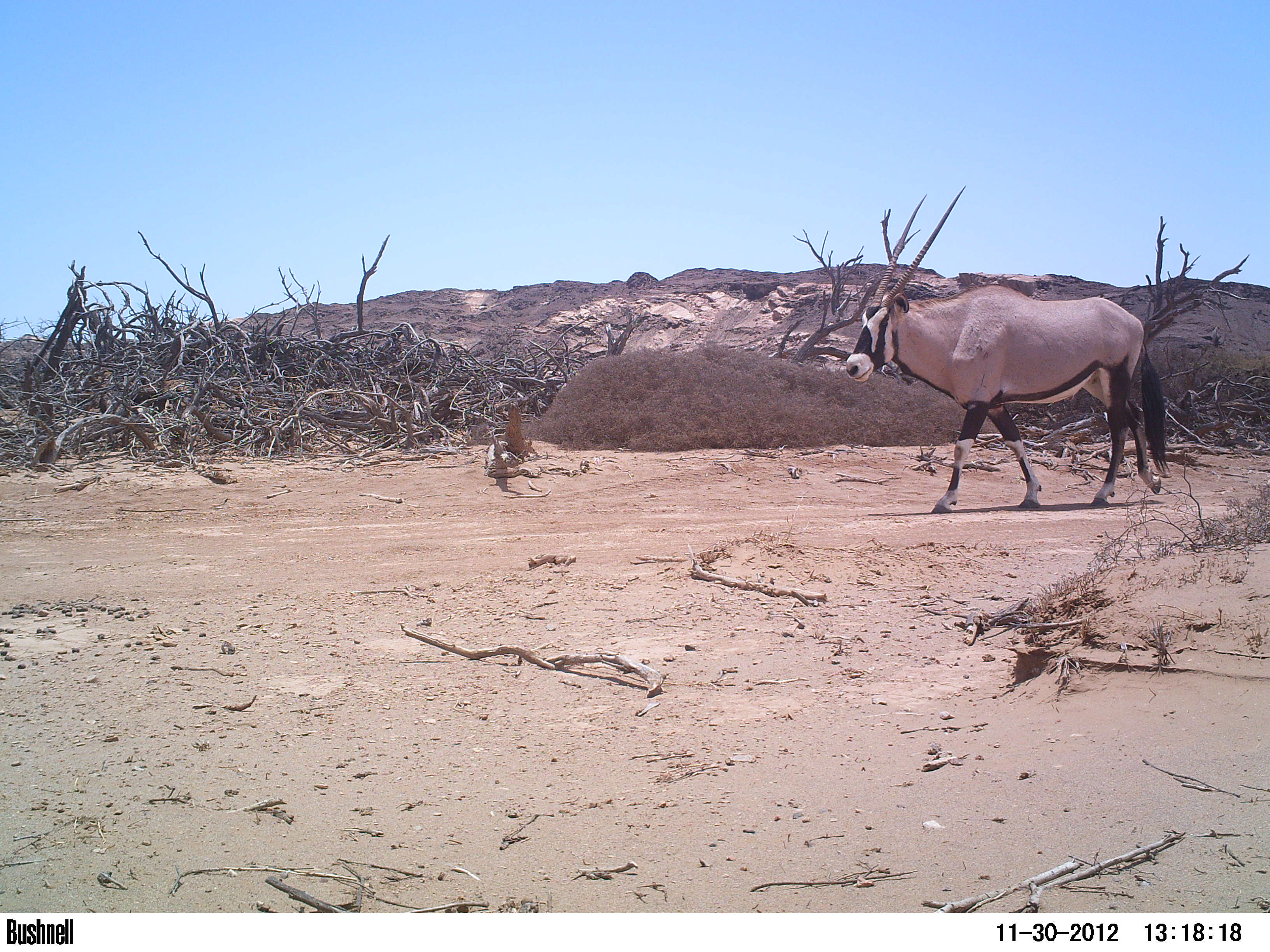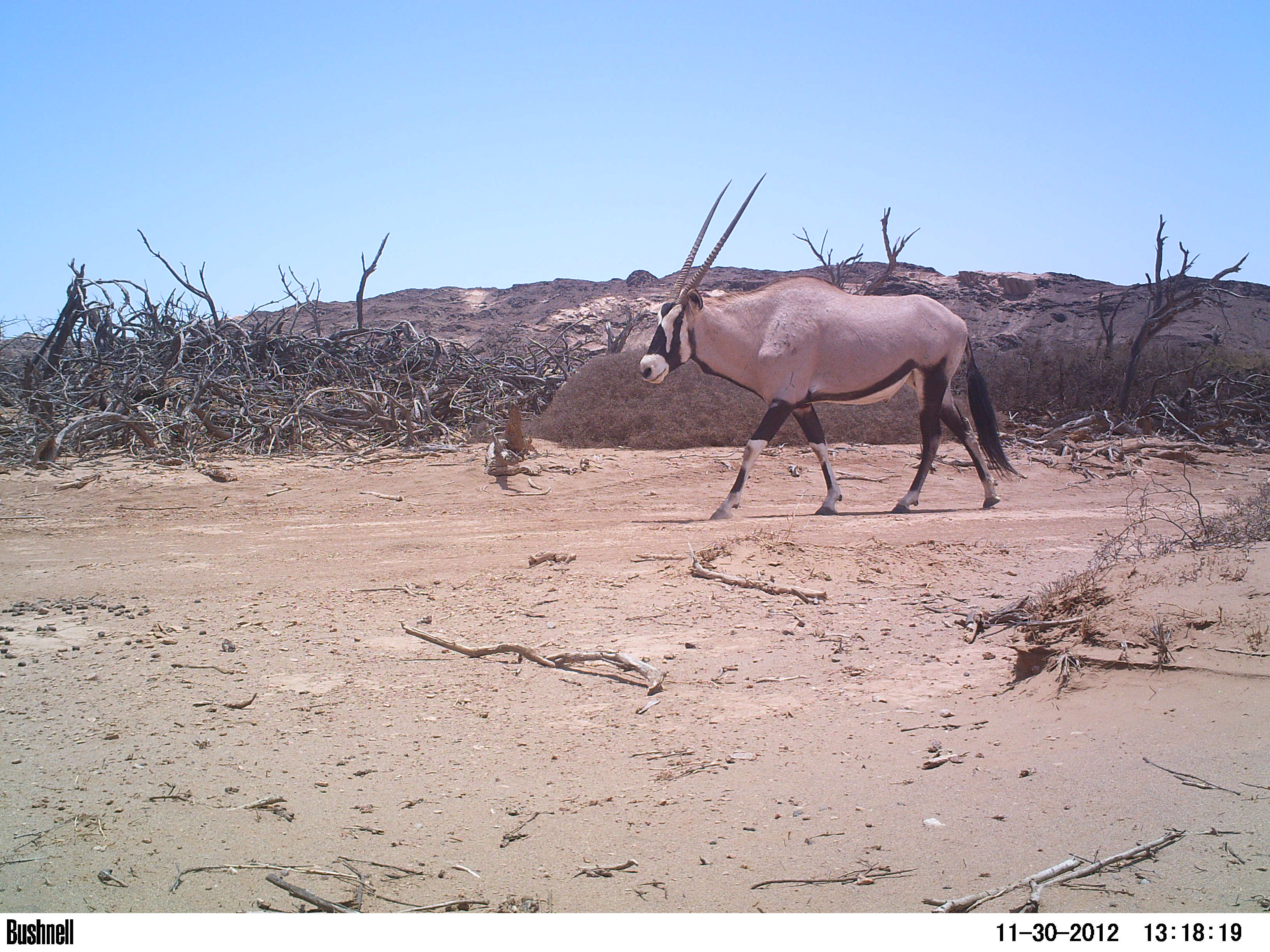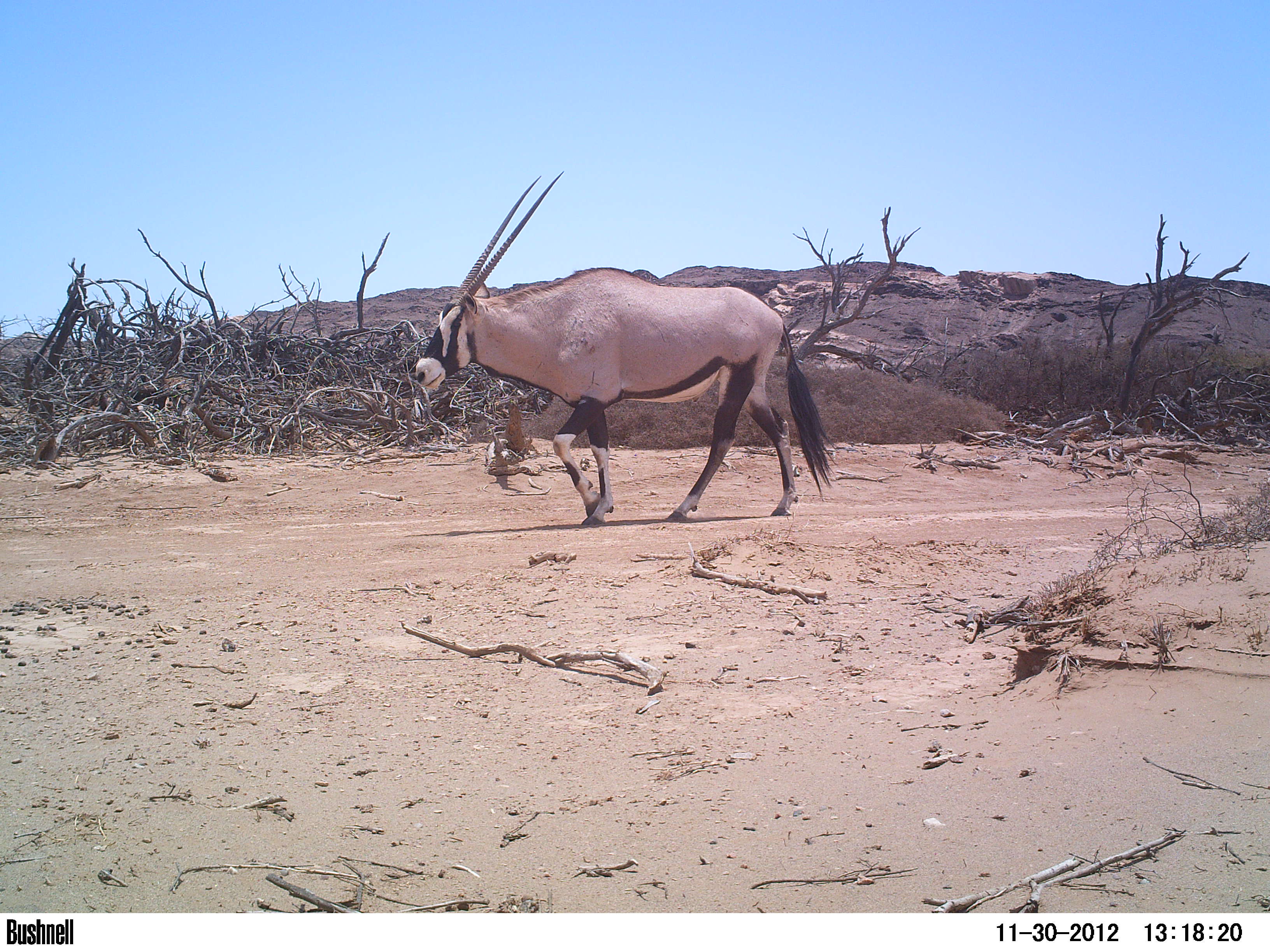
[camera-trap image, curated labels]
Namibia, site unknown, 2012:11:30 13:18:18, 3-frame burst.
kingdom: Animalia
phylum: Chordata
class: Mammalia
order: Artiodactyla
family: Bovidae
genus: Oryx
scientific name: Oryx gazella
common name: gemsbok